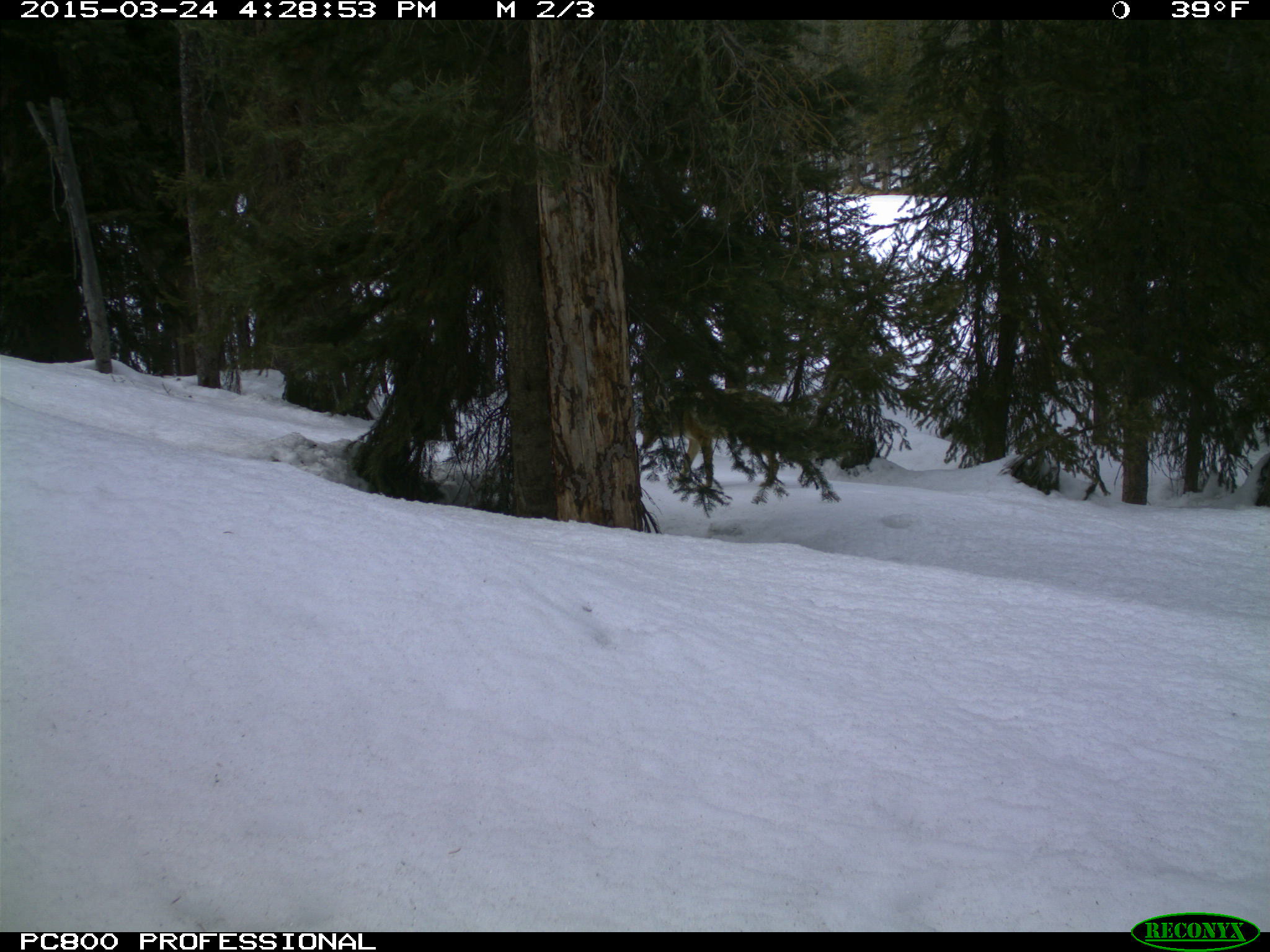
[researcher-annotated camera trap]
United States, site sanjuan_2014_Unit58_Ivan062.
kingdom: Animalia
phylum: Chordata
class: Mammalia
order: Carnivora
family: Canidae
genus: Canis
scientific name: Canis latrans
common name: coyote